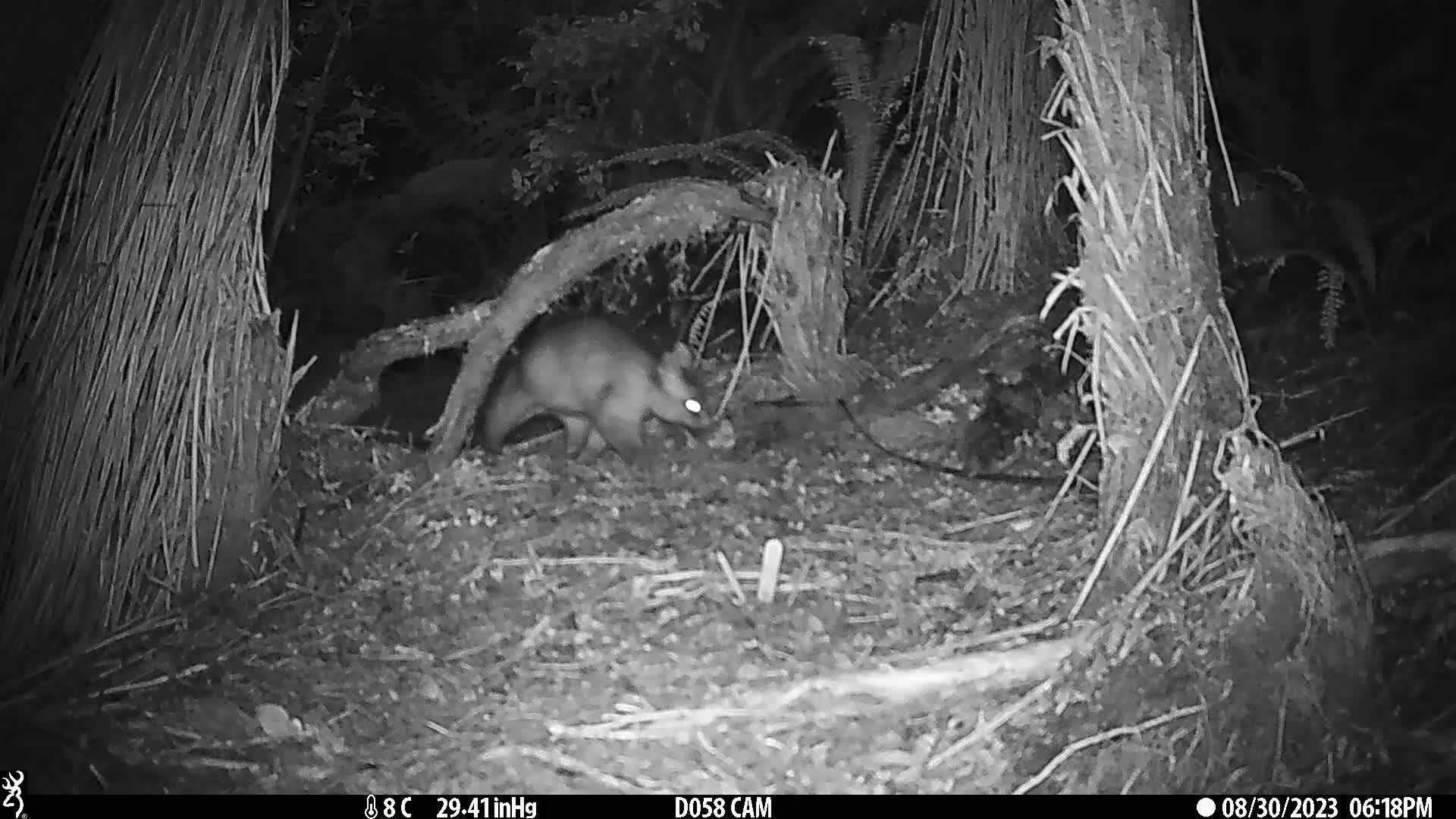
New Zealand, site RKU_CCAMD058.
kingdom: Animalia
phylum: Chordata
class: Mammalia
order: Diprotodontia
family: Phalangeridae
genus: Trichosurus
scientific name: Trichosurus vulpecula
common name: common brushtail possum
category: possum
Possum (common brushtail possum) (Trichosurus vulpecula).